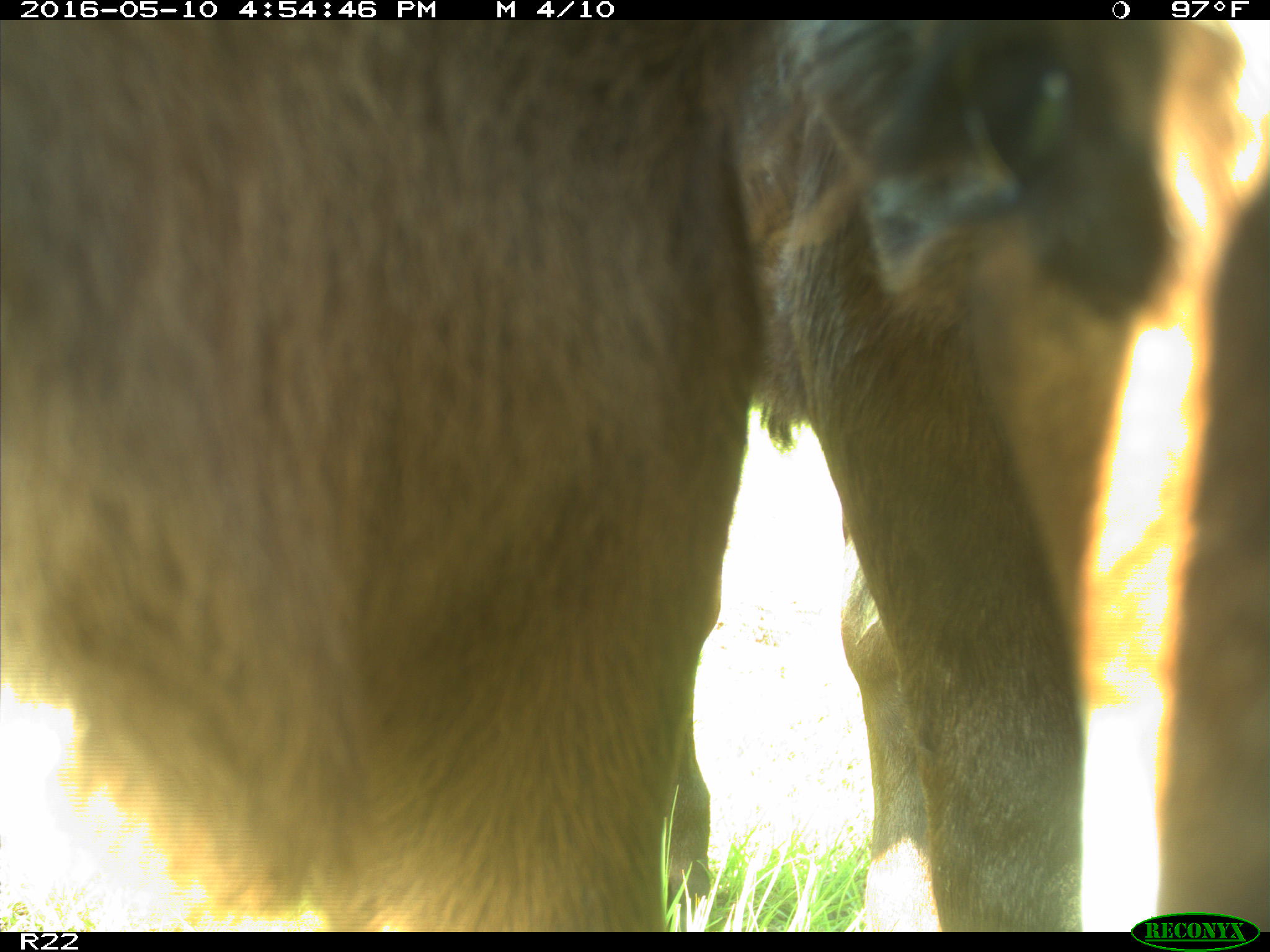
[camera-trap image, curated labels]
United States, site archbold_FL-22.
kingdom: Animalia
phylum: Chordata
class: Mammalia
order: Artiodactyla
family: Bovidae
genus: Bos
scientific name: Bos taurus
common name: domestic cow